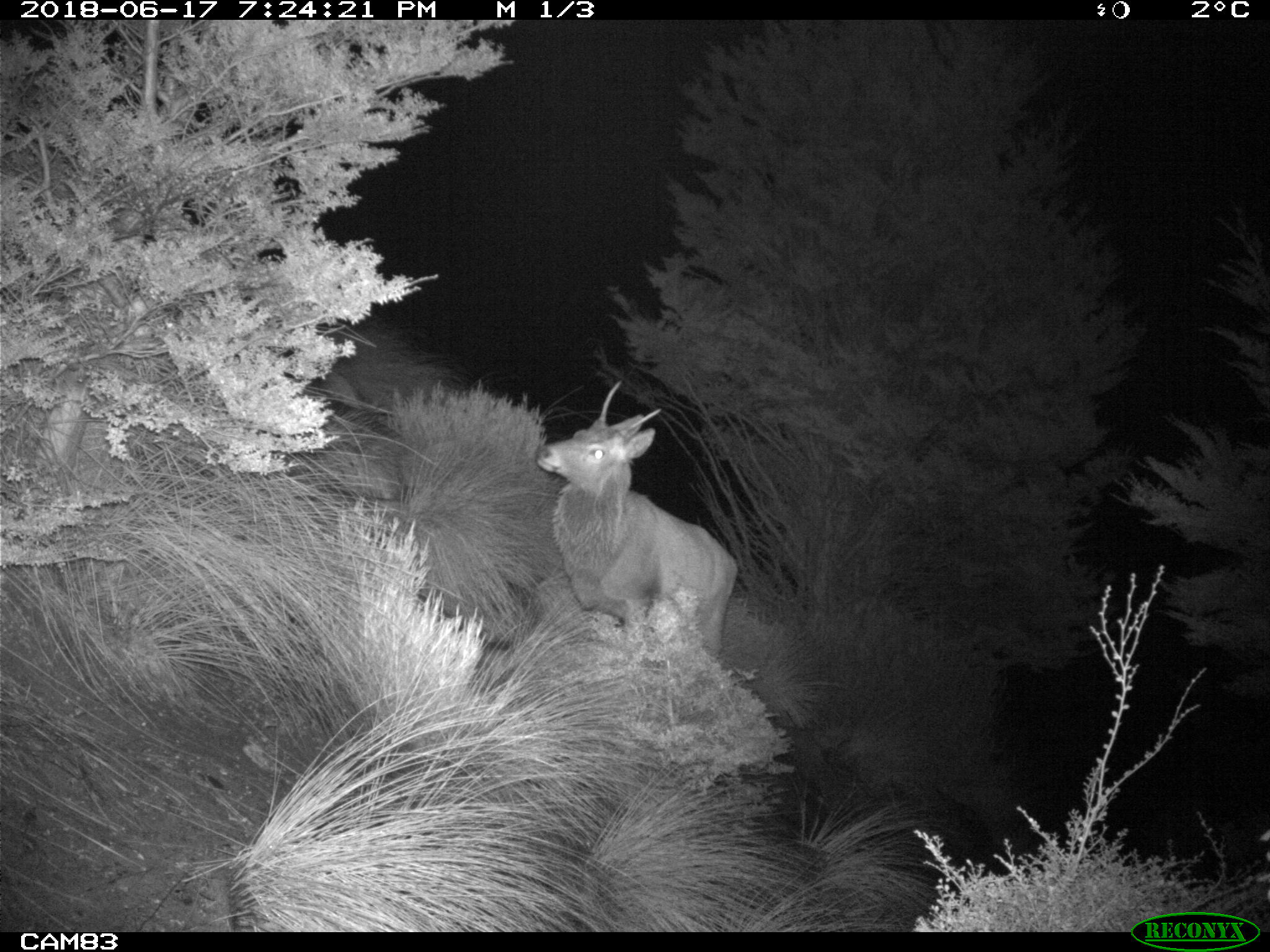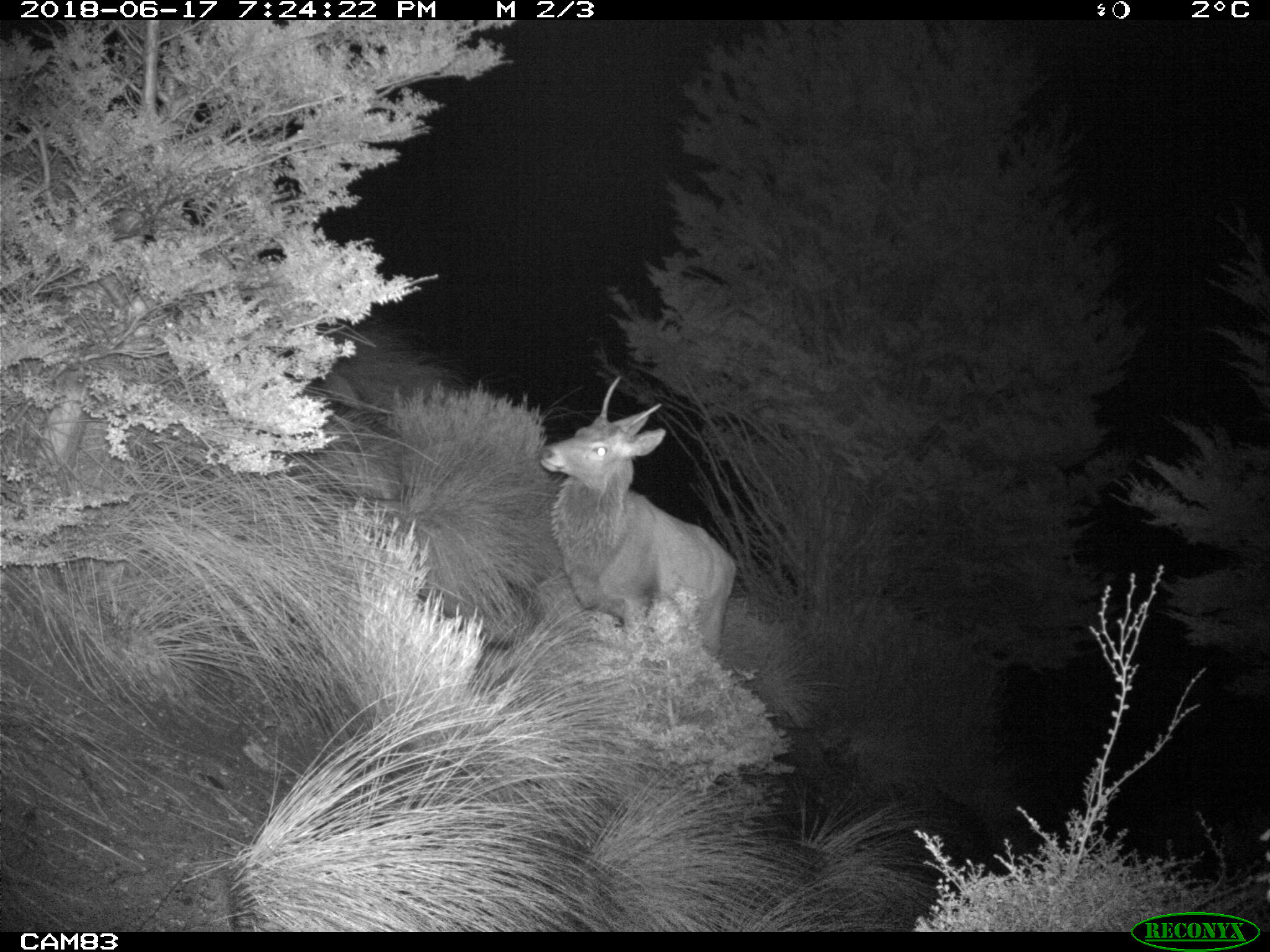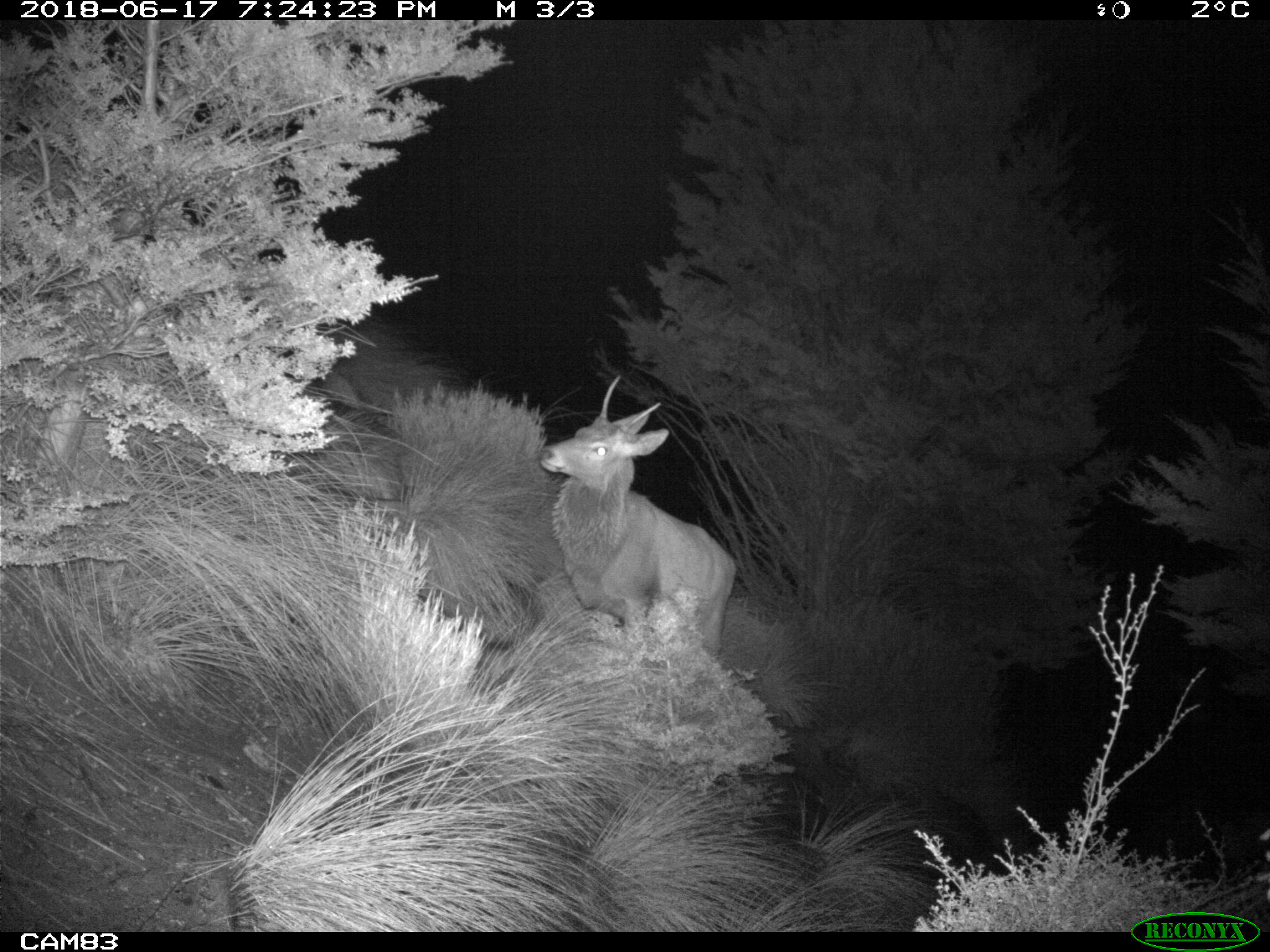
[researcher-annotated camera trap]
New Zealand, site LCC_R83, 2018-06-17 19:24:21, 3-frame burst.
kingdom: Animalia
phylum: Chordata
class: Mammalia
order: Artiodactyla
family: Cervidae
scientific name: Cervidae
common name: deer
Deer (Cervidae).